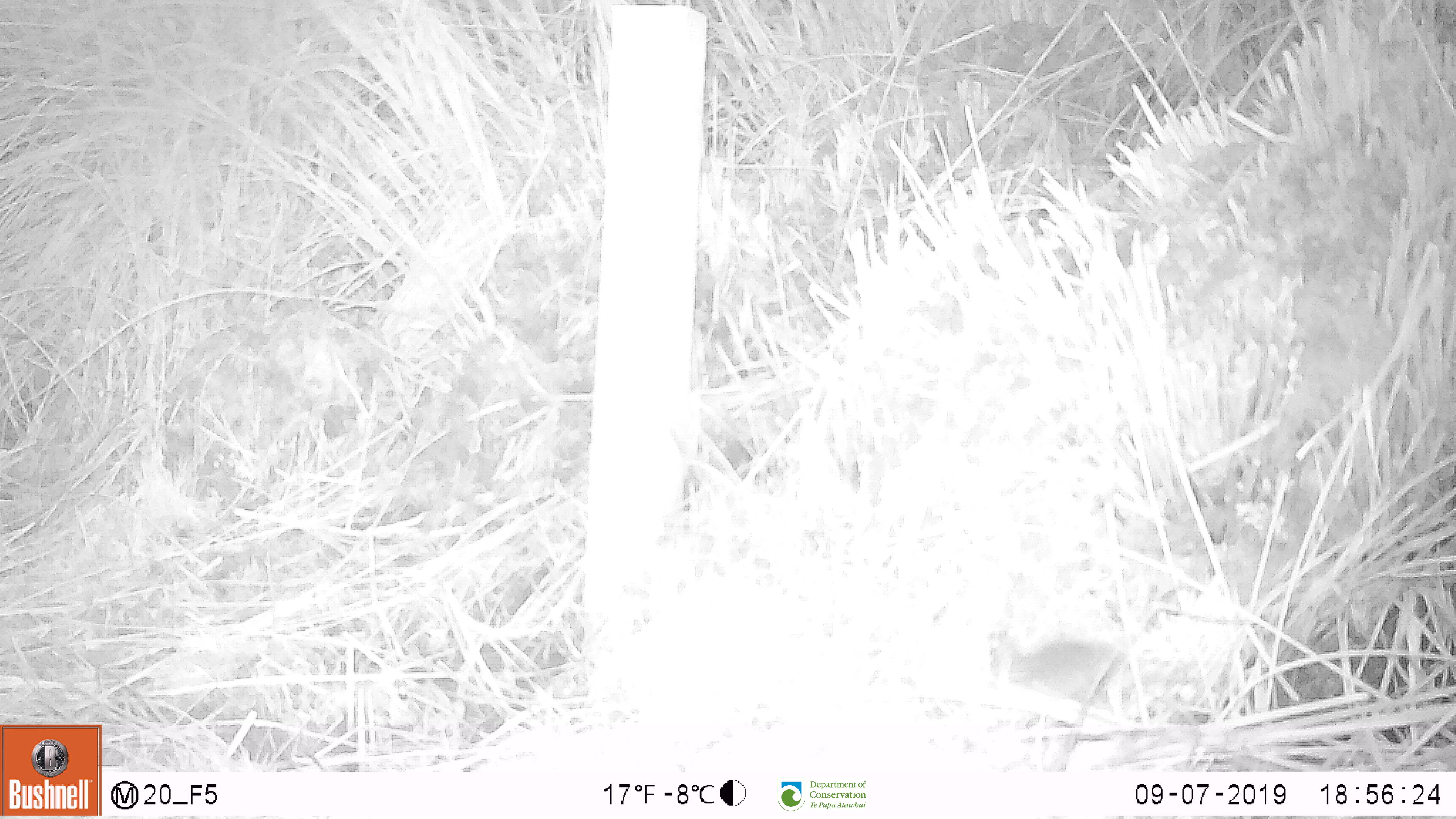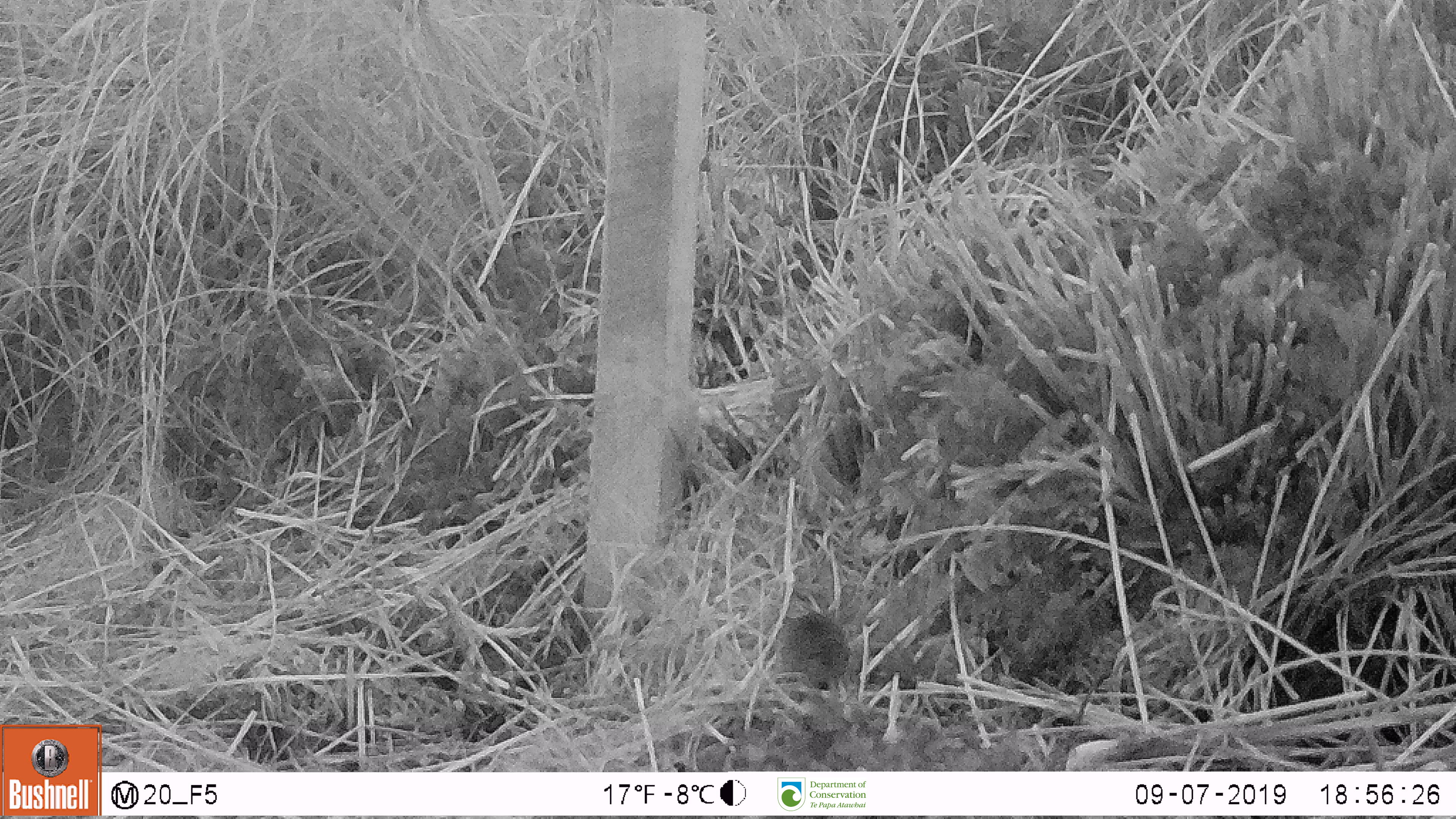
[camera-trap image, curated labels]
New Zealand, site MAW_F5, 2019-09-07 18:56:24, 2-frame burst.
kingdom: Animalia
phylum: Chordata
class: Mammalia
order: Rodentia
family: Muridae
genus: Mus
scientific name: Mus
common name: mouse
Mouse (Mus).